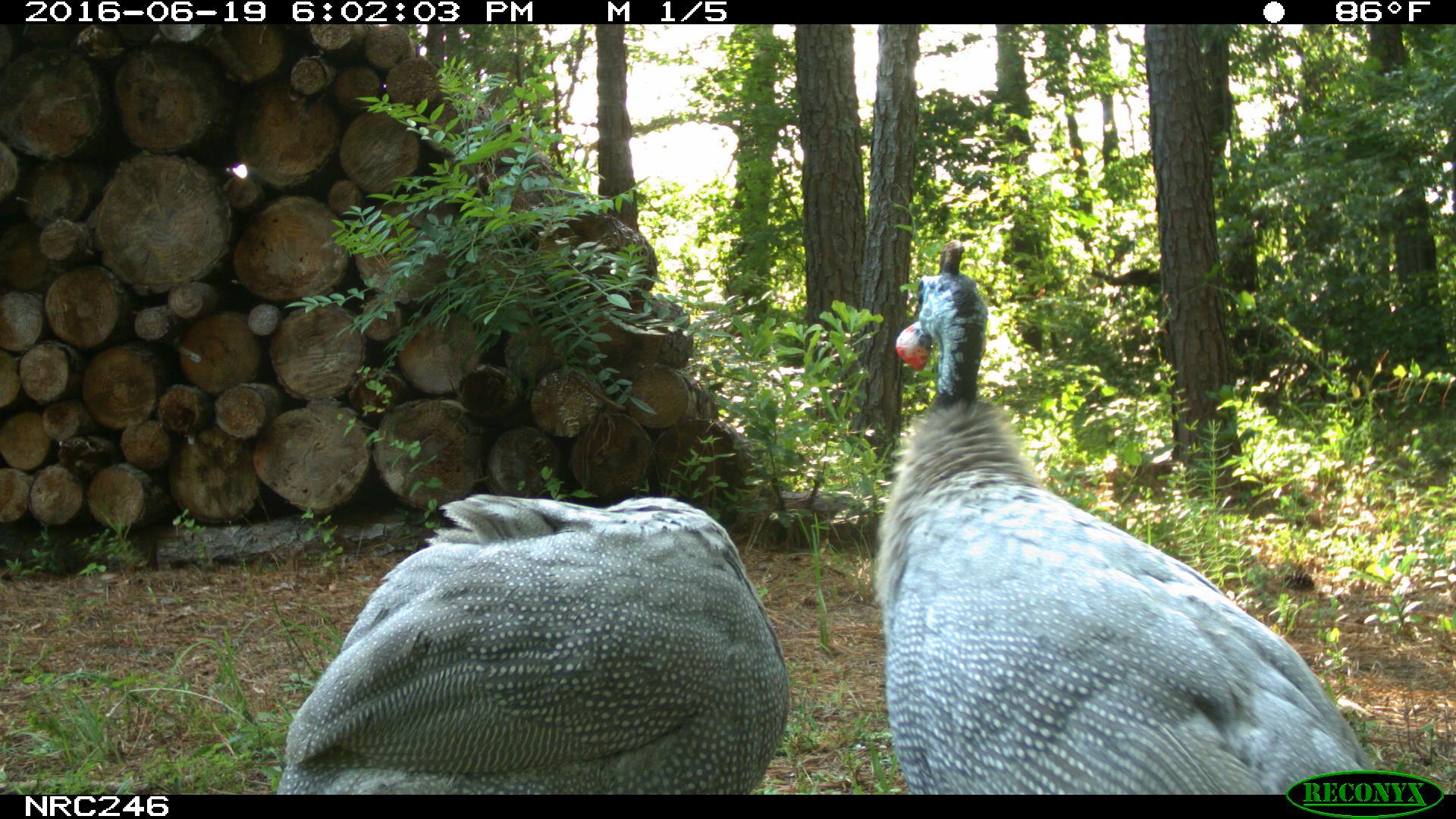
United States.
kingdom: Animalia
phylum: Chordata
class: Aves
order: Galliformes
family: Phasianidae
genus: Meleagris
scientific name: Meleagris gallopavo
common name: wild turkey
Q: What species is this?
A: Wild Turkey (Meleagris gallopavo).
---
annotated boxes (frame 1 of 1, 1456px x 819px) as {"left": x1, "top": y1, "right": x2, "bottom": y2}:
Wild Turkey: {"left": 866, "top": 240, "right": 1416, "bottom": 807}; {"left": 281, "top": 481, "right": 796, "bottom": 788}